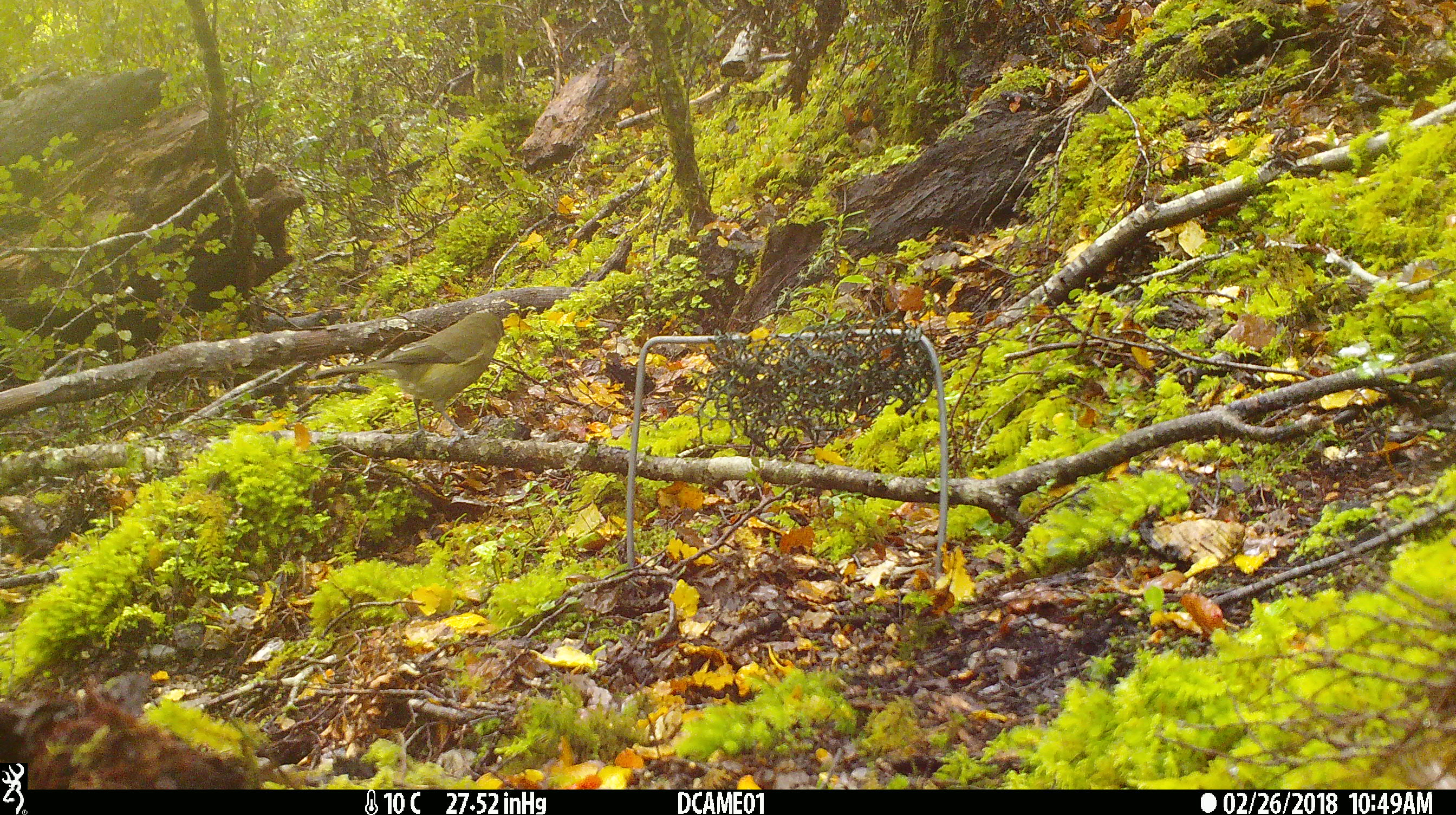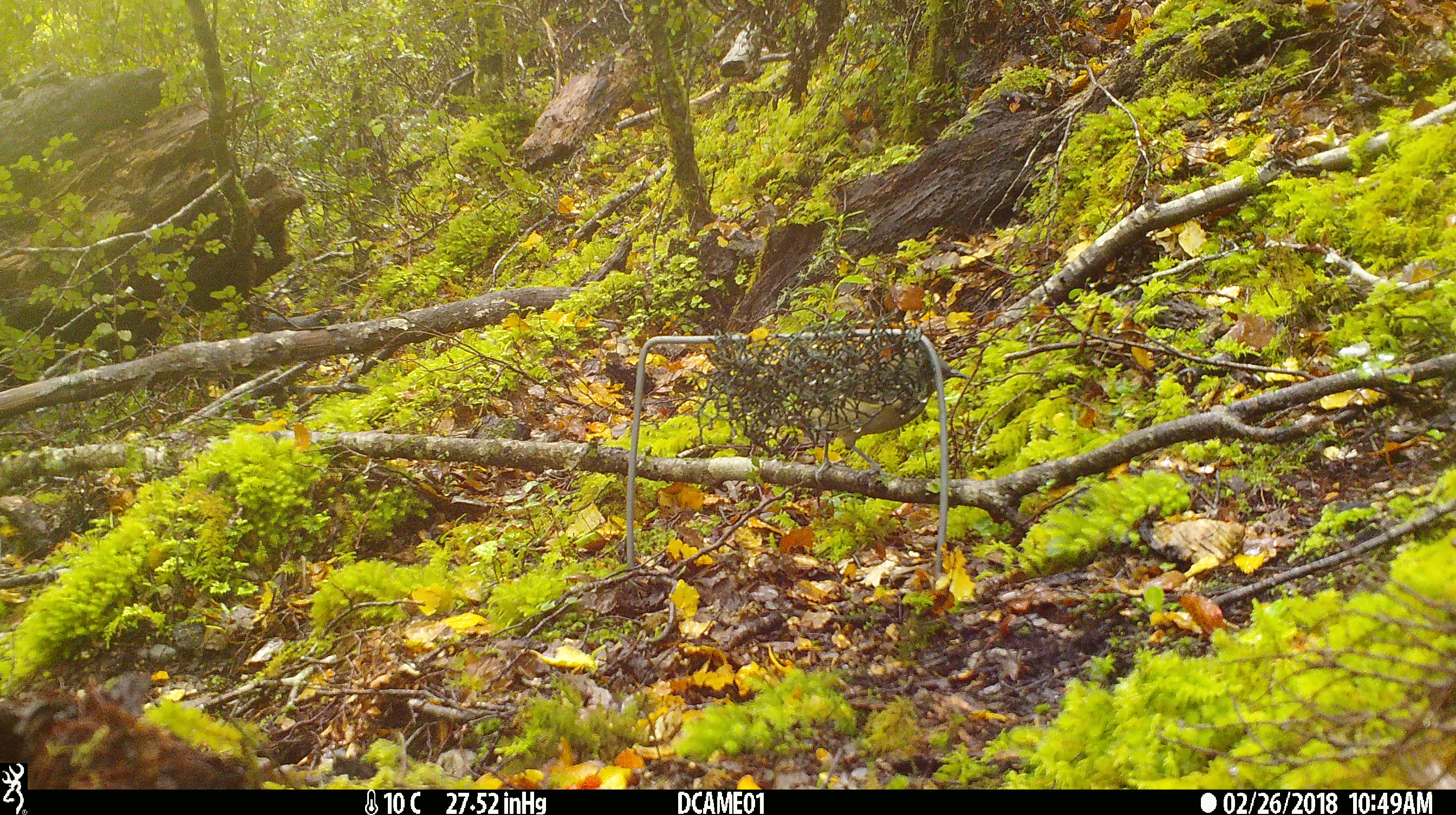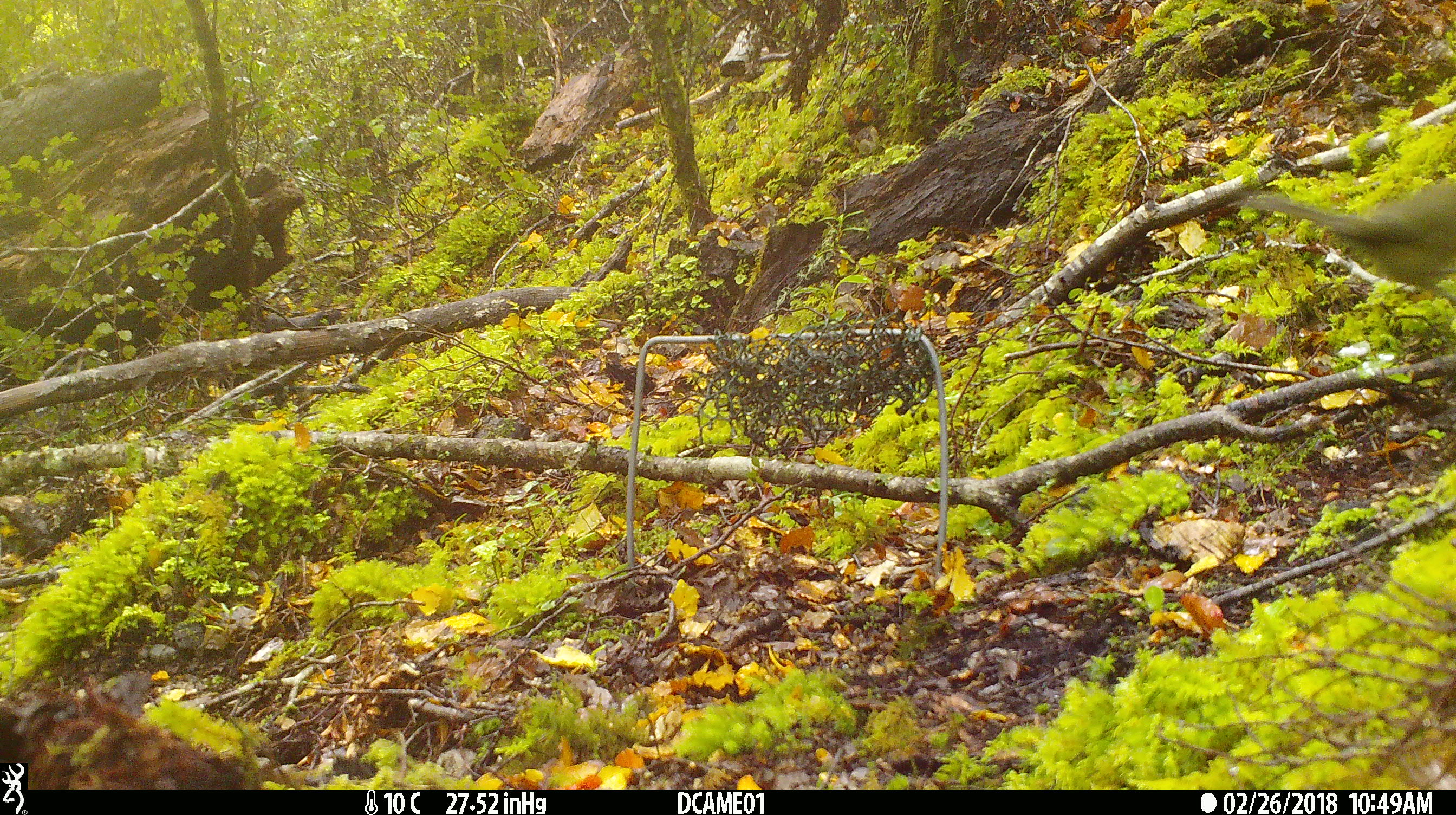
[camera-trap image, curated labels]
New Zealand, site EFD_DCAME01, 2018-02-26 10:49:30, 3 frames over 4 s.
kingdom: Animalia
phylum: Chordata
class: Aves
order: Passeriformes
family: Meliphagidae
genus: Anthornis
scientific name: Anthornis melanura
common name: new zealand bellbird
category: bellbird